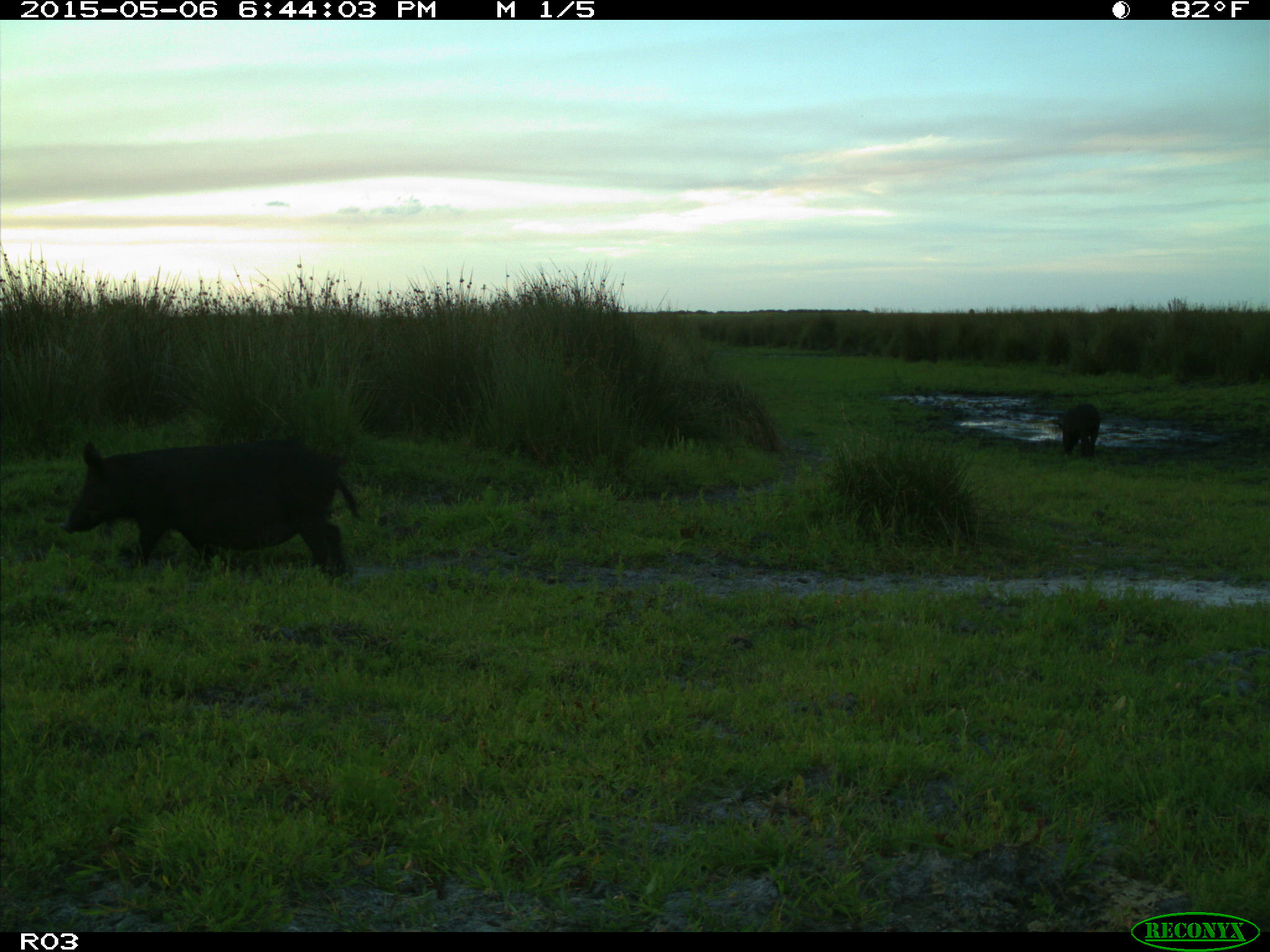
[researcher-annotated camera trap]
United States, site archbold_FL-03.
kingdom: Animalia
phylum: Chordata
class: Mammalia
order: Artiodactyla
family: Suidae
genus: Sus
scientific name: Sus scrofa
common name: wild boar